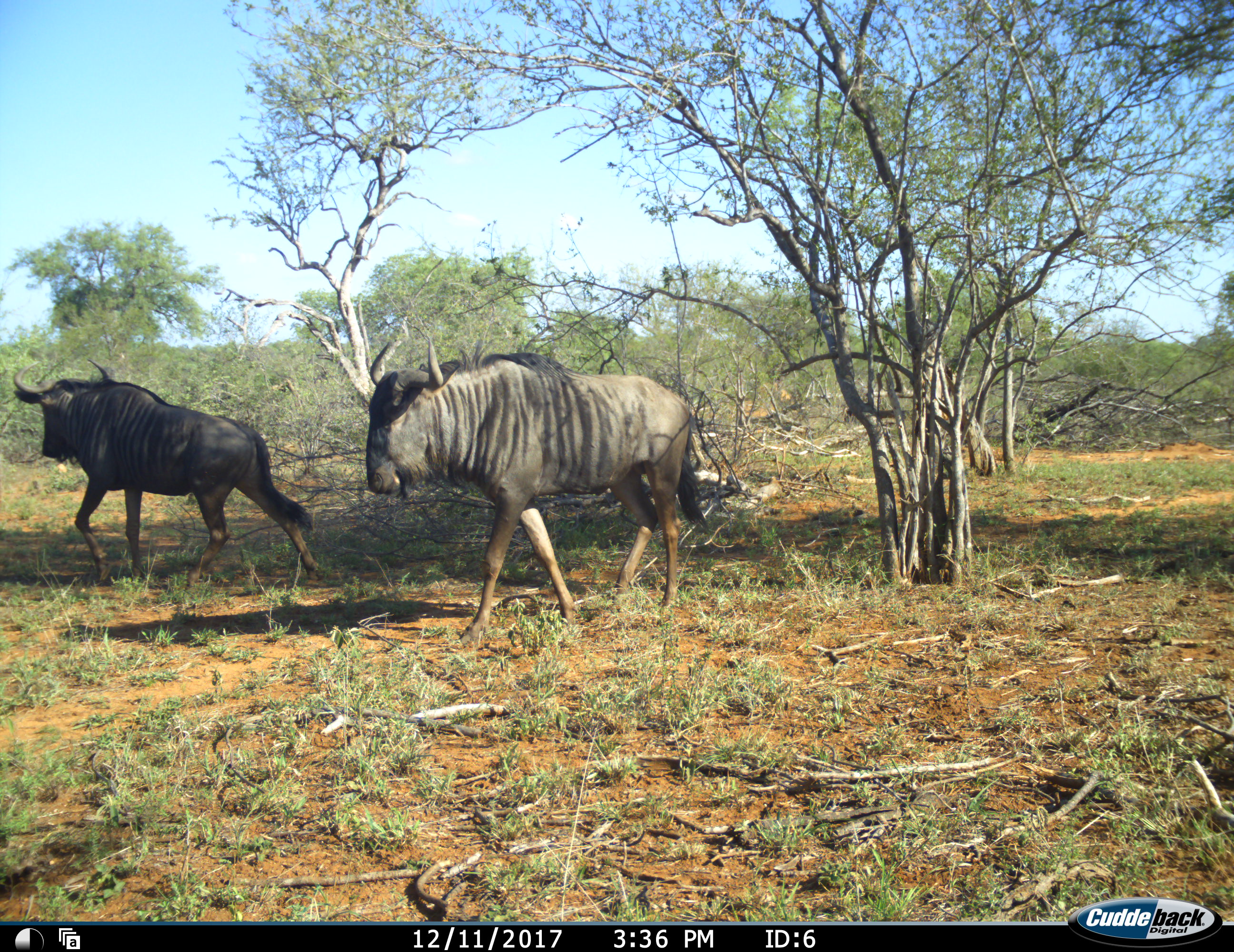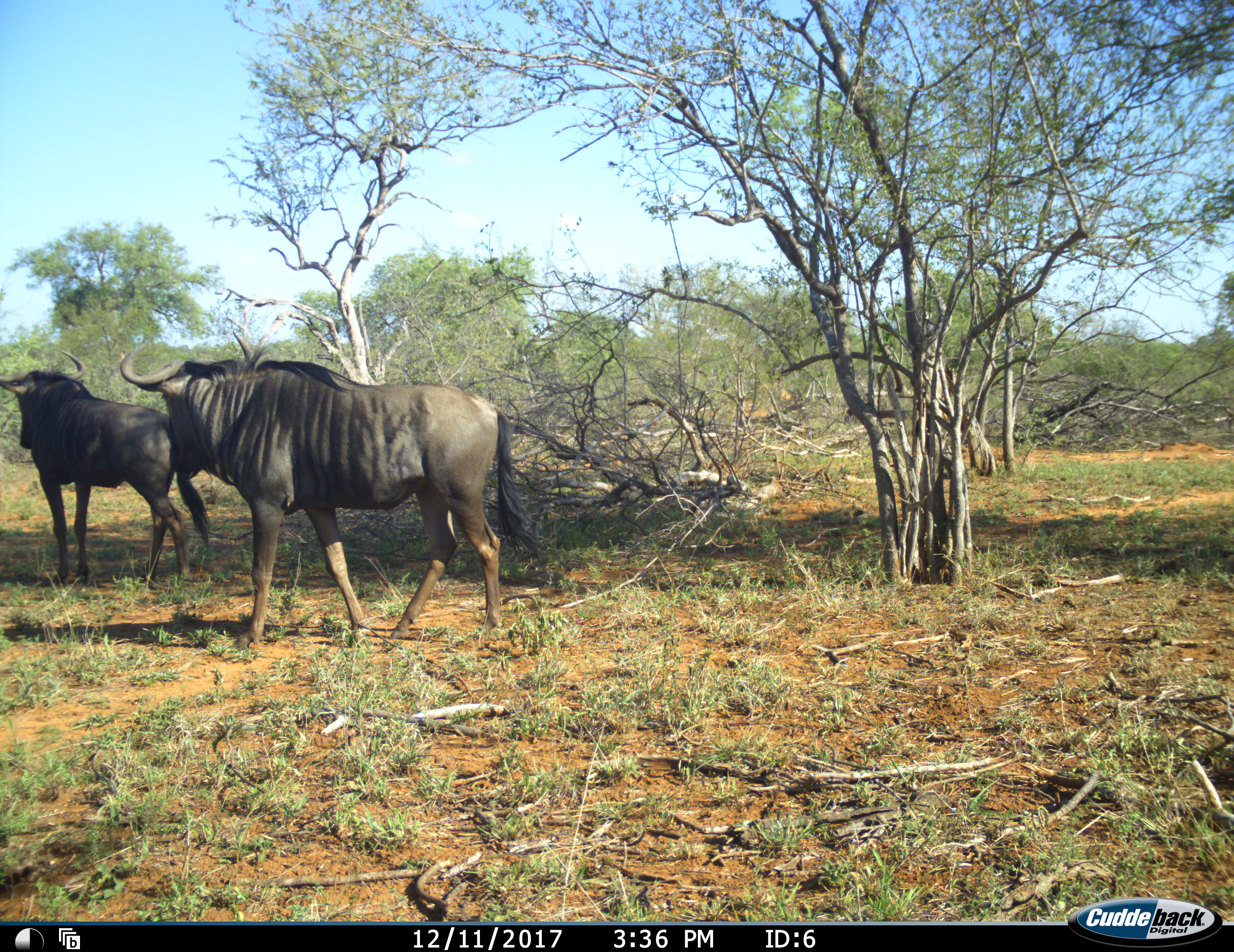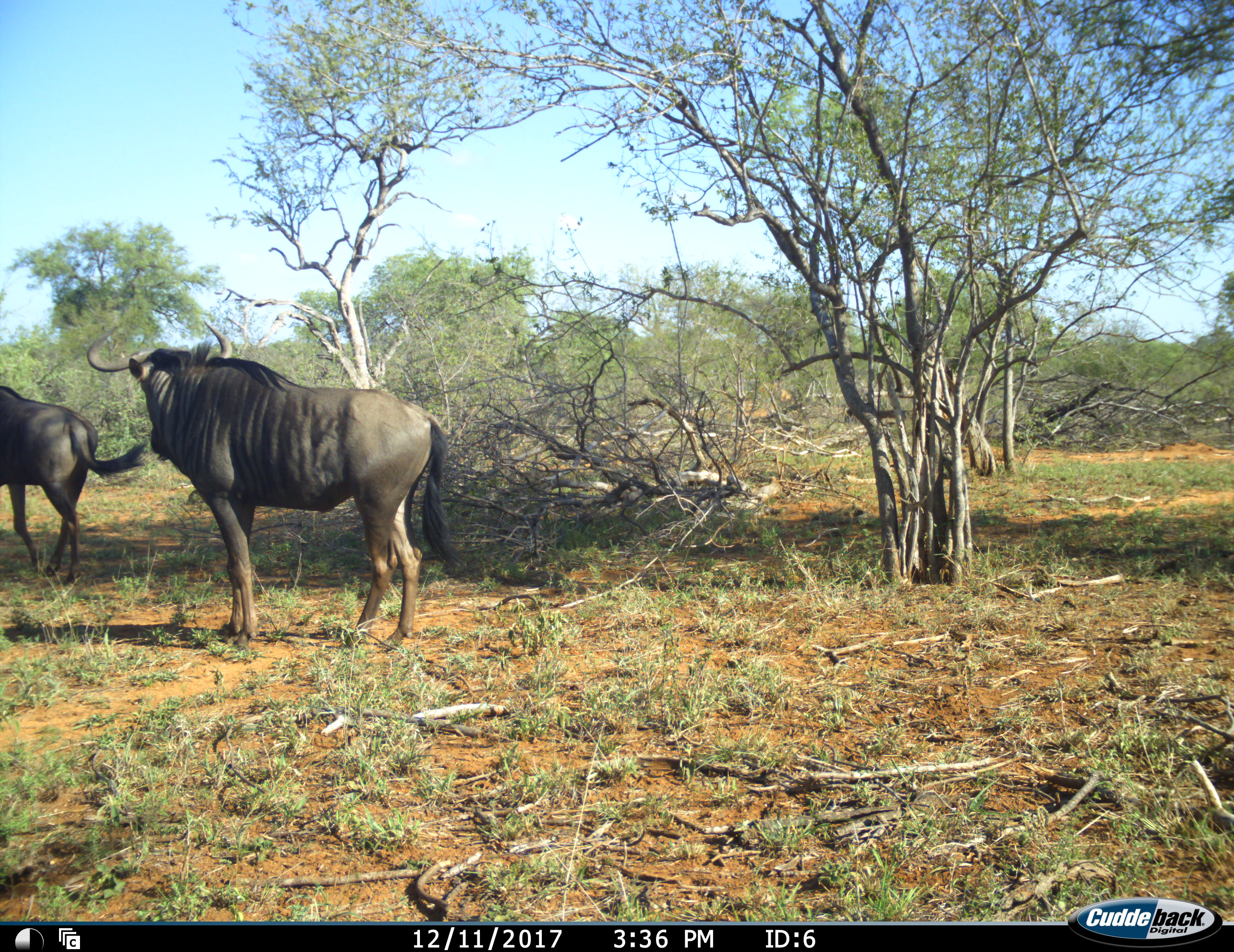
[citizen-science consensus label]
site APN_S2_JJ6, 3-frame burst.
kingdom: Animalia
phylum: Chordata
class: Mammalia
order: Artiodactyla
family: Bovidae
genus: Connochaetes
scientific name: Connochaetes taurinus taurinus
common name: blue wildebeest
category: wildebeestblue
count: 2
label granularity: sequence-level